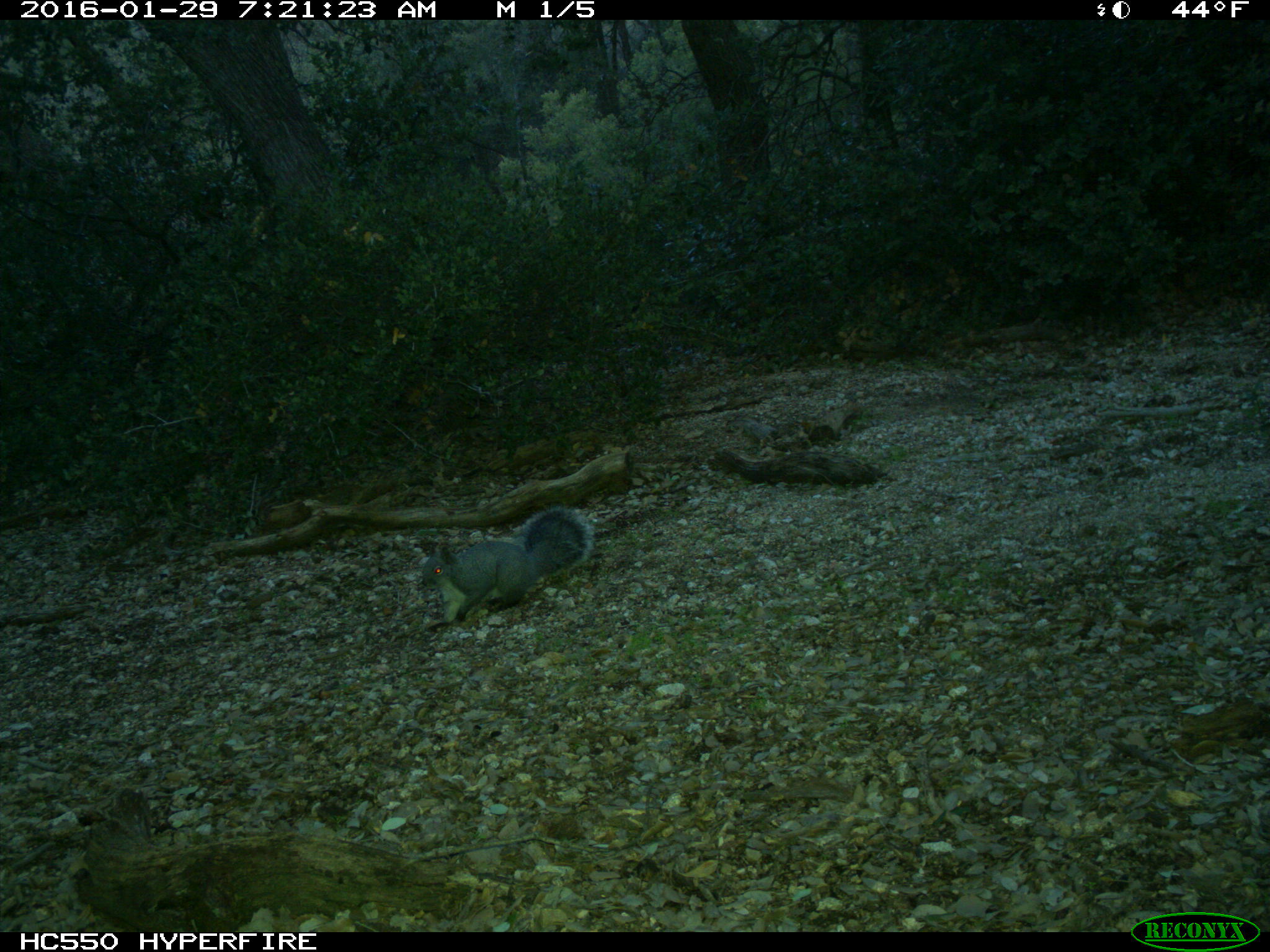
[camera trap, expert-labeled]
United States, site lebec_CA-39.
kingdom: Animalia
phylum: Chordata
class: Mammalia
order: Rodentia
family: Sciuridae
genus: Sciurus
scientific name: Sciurus carolinensis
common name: eastern gray squirrel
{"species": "Sciurus carolinensis (eastern gray squirrel)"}